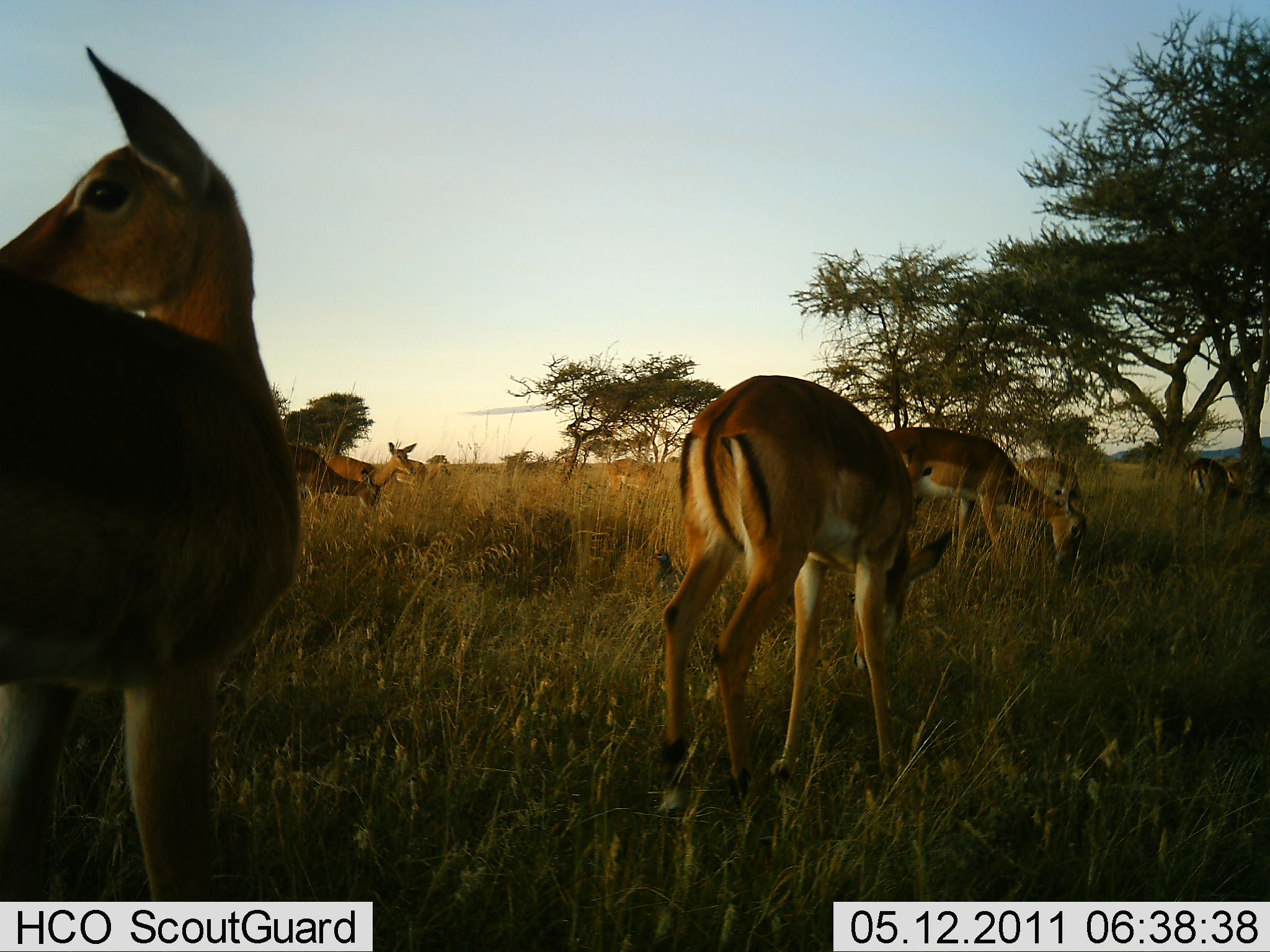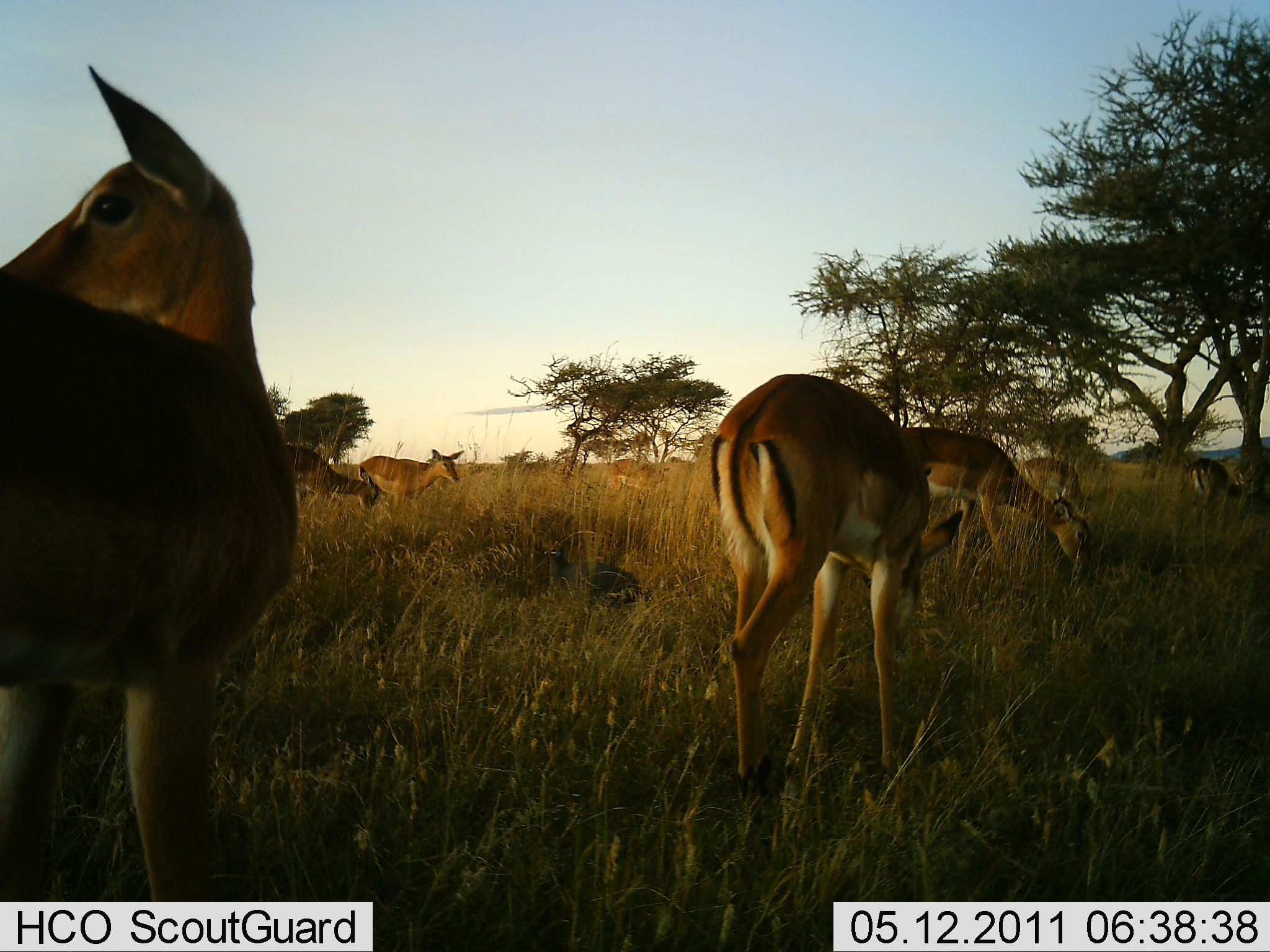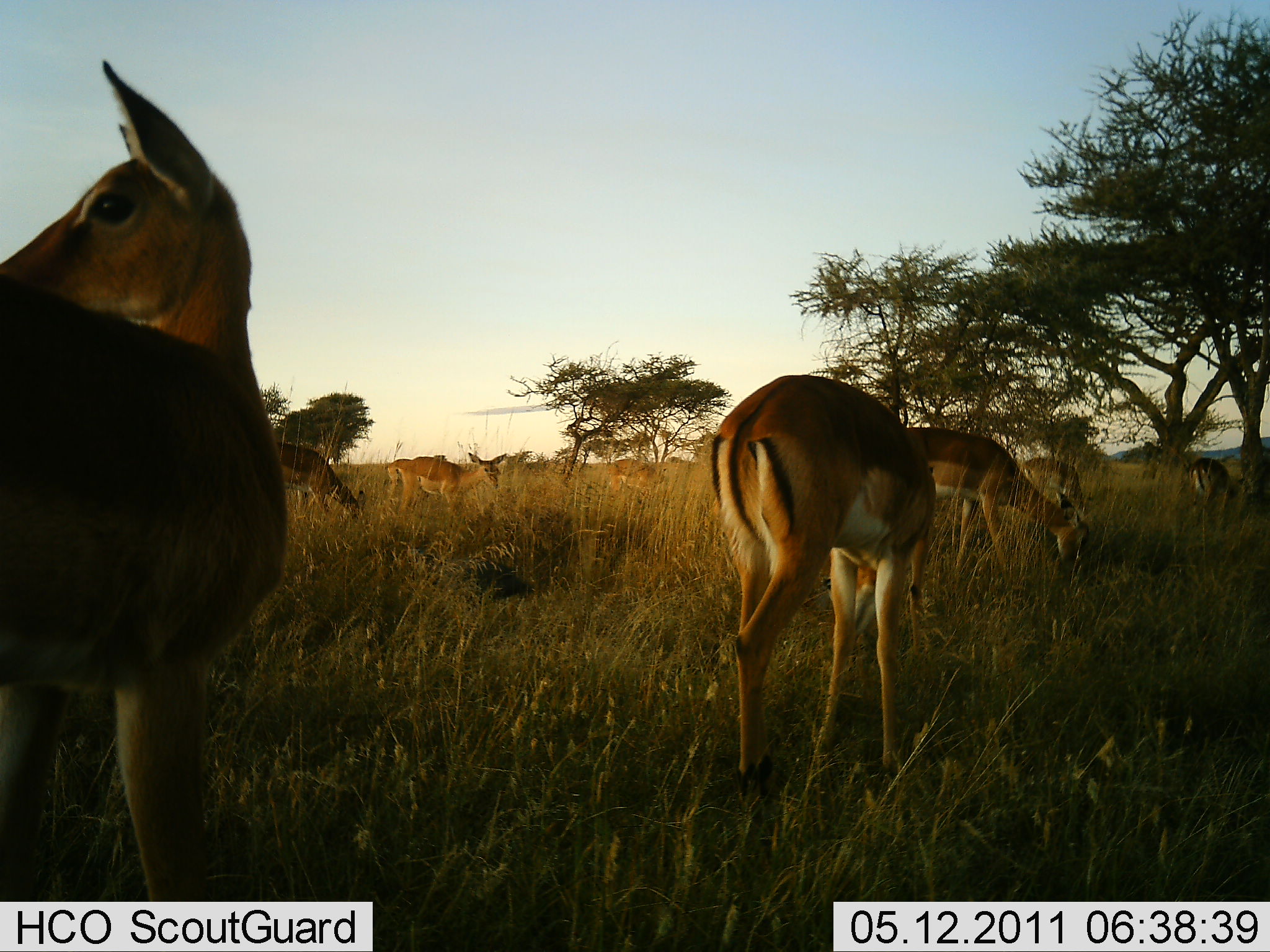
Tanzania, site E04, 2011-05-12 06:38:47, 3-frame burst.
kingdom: Animalia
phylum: Chordata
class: Mammalia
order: Artiodactyla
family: Bovidae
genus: Aepyceros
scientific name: Aepyceros melampus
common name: impala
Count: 7.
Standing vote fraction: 77%.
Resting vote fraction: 0%.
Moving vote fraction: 38%.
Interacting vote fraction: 0%.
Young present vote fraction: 0%.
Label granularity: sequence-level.